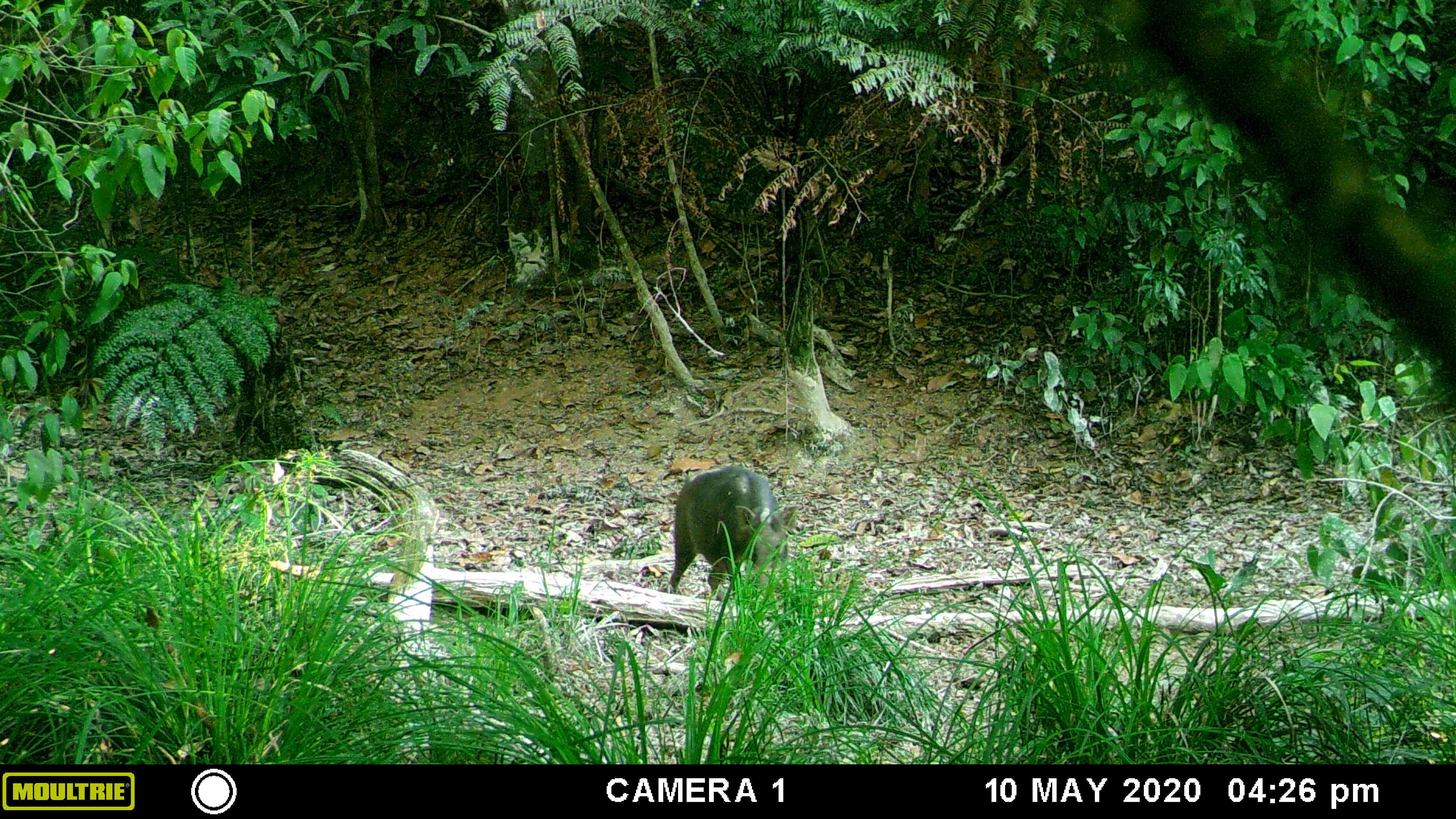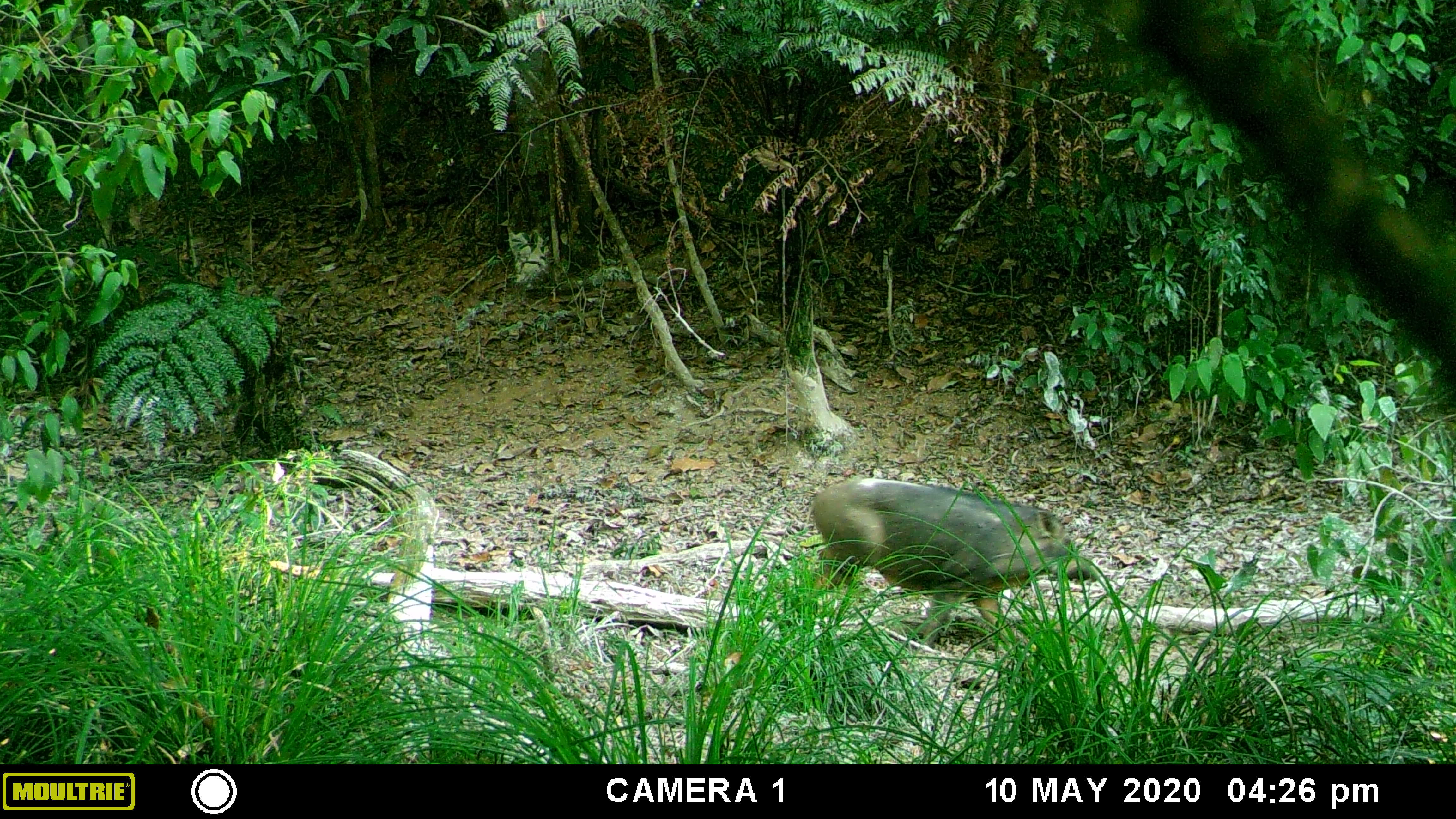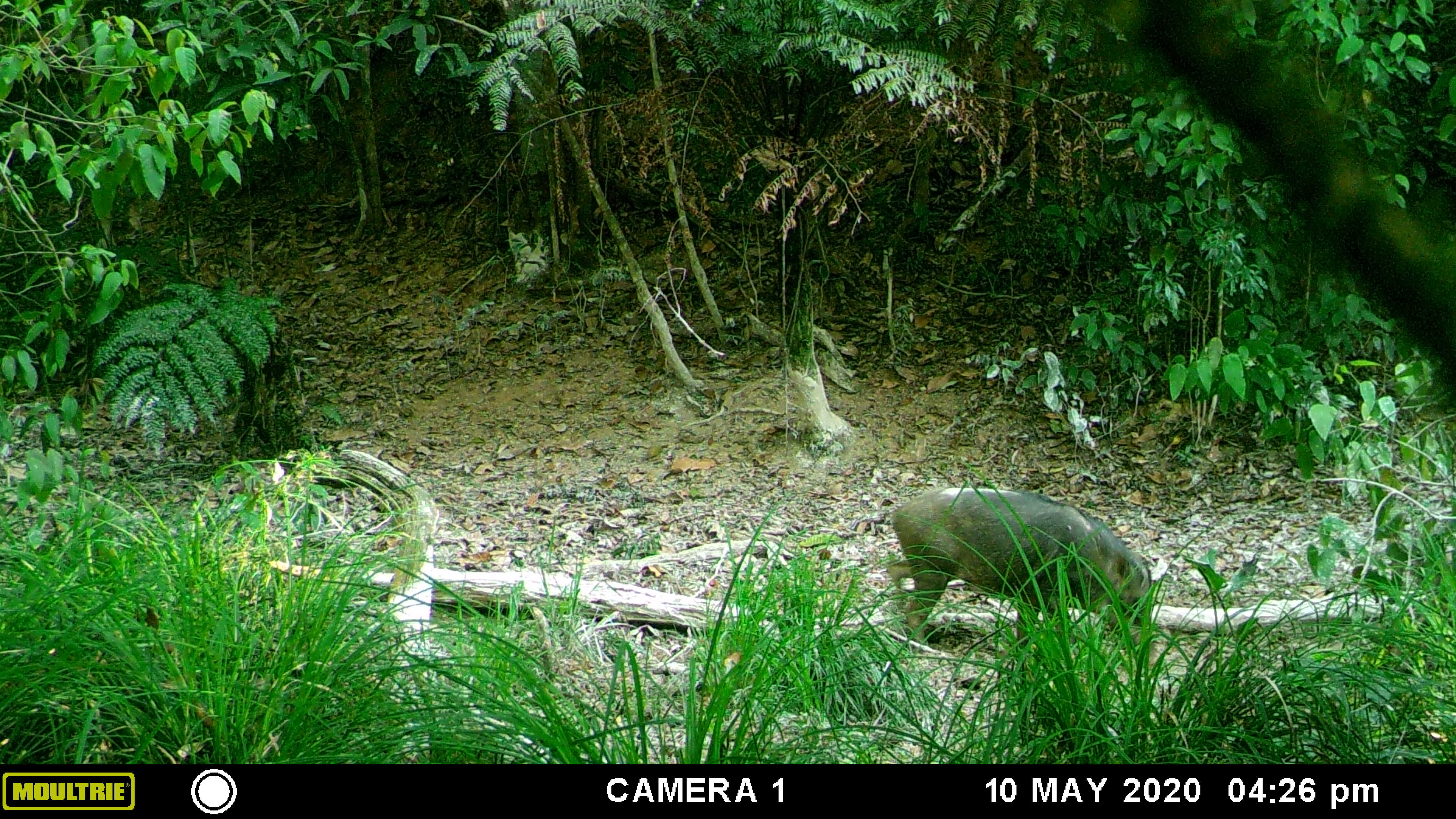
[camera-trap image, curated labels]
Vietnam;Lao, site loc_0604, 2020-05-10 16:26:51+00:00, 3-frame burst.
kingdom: Animalia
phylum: Chordata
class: Mammalia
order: Artiodactyla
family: Suidae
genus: Sus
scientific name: Sus scrofa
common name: eurasian wild pig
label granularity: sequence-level